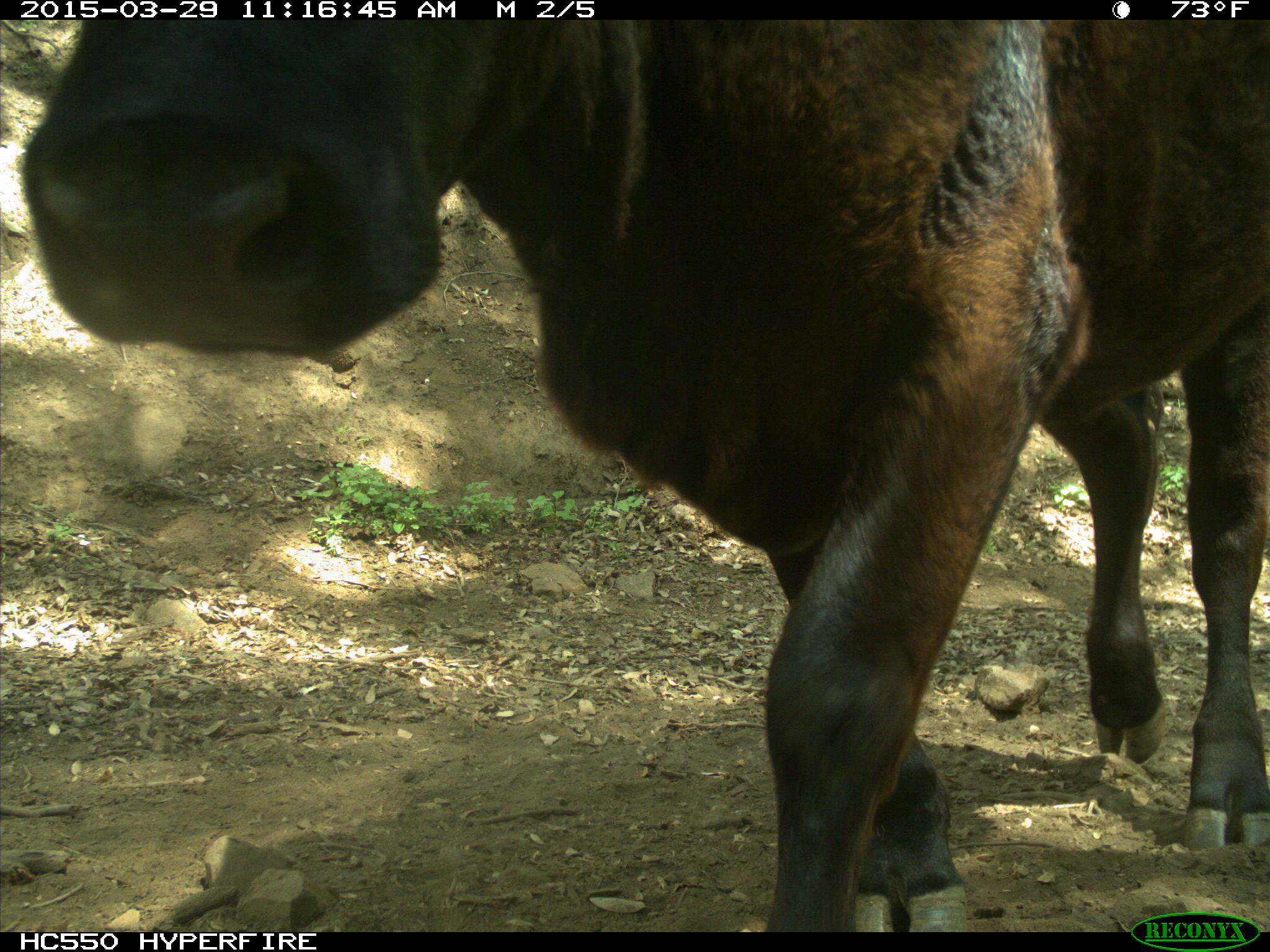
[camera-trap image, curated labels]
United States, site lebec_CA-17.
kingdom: Animalia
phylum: Chordata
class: Mammalia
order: Artiodactyla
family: Bovidae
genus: Bos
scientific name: Bos taurus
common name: domestic cow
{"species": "Bos taurus (domestic cow)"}